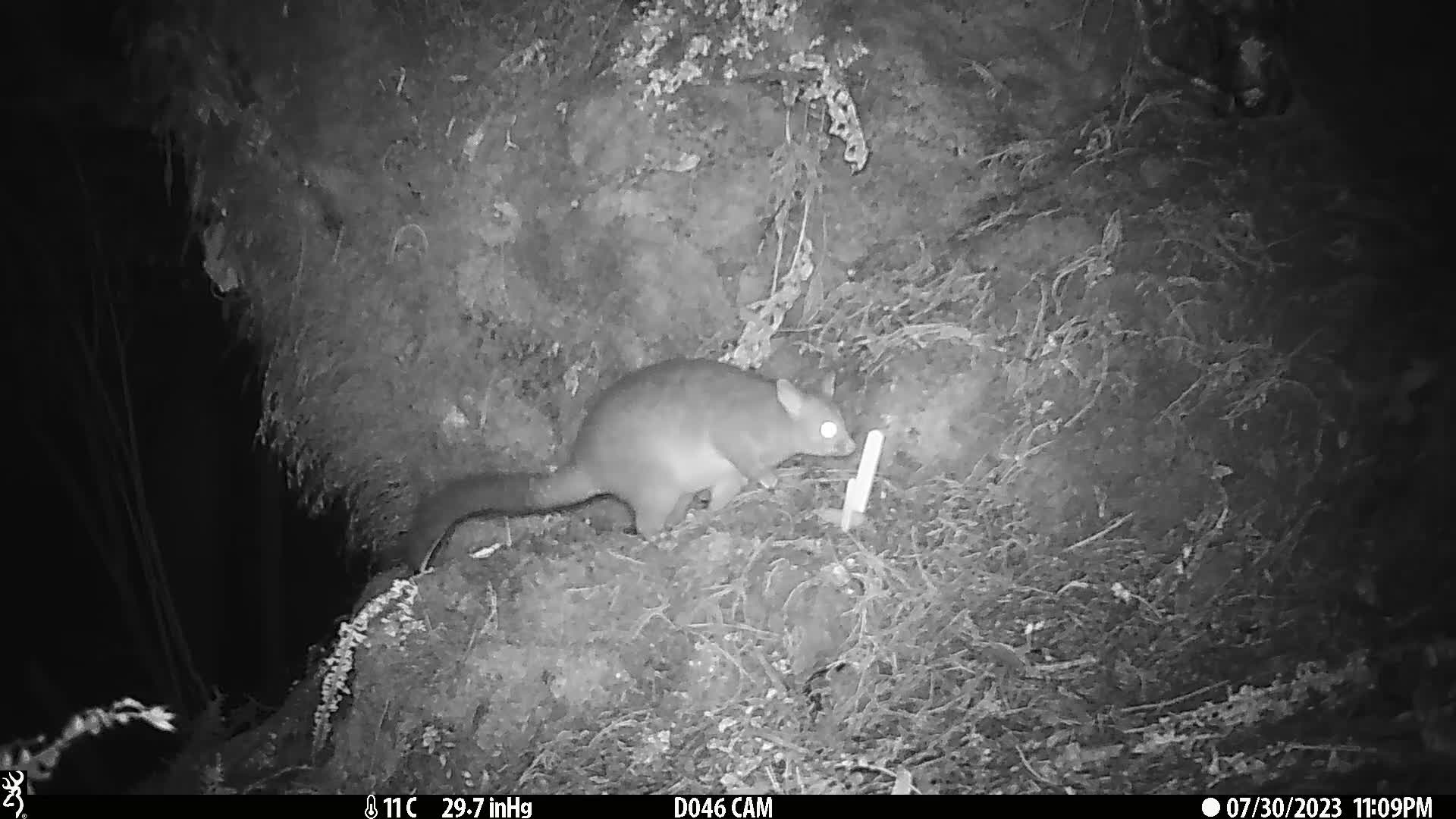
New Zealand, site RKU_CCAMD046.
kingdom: Animalia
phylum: Chordata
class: Mammalia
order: Diprotodontia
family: Phalangeridae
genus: Trichosurus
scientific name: Trichosurus vulpecula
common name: common brushtail possum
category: possum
Possum (common brushtail possum) (Trichosurus vulpecula).